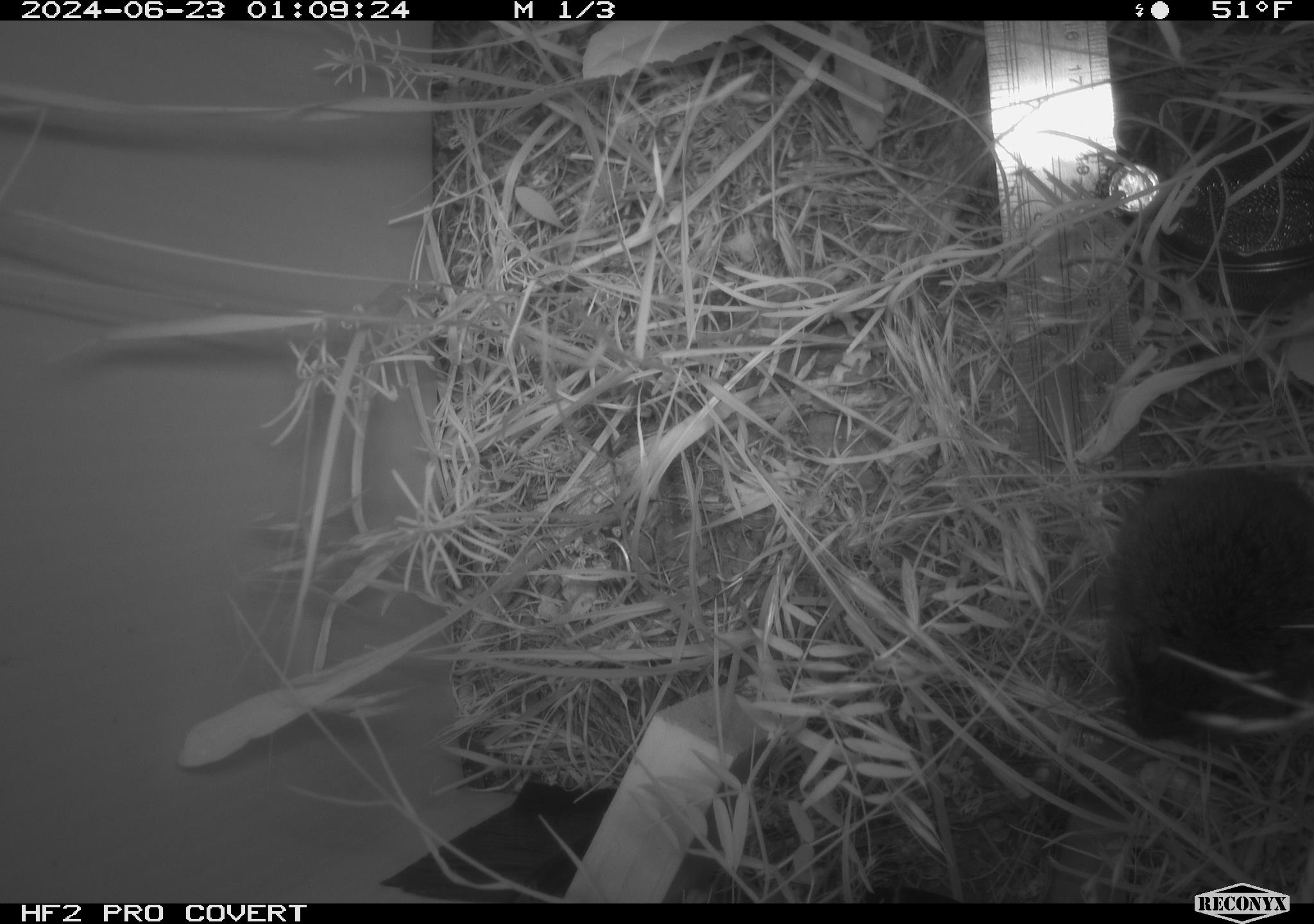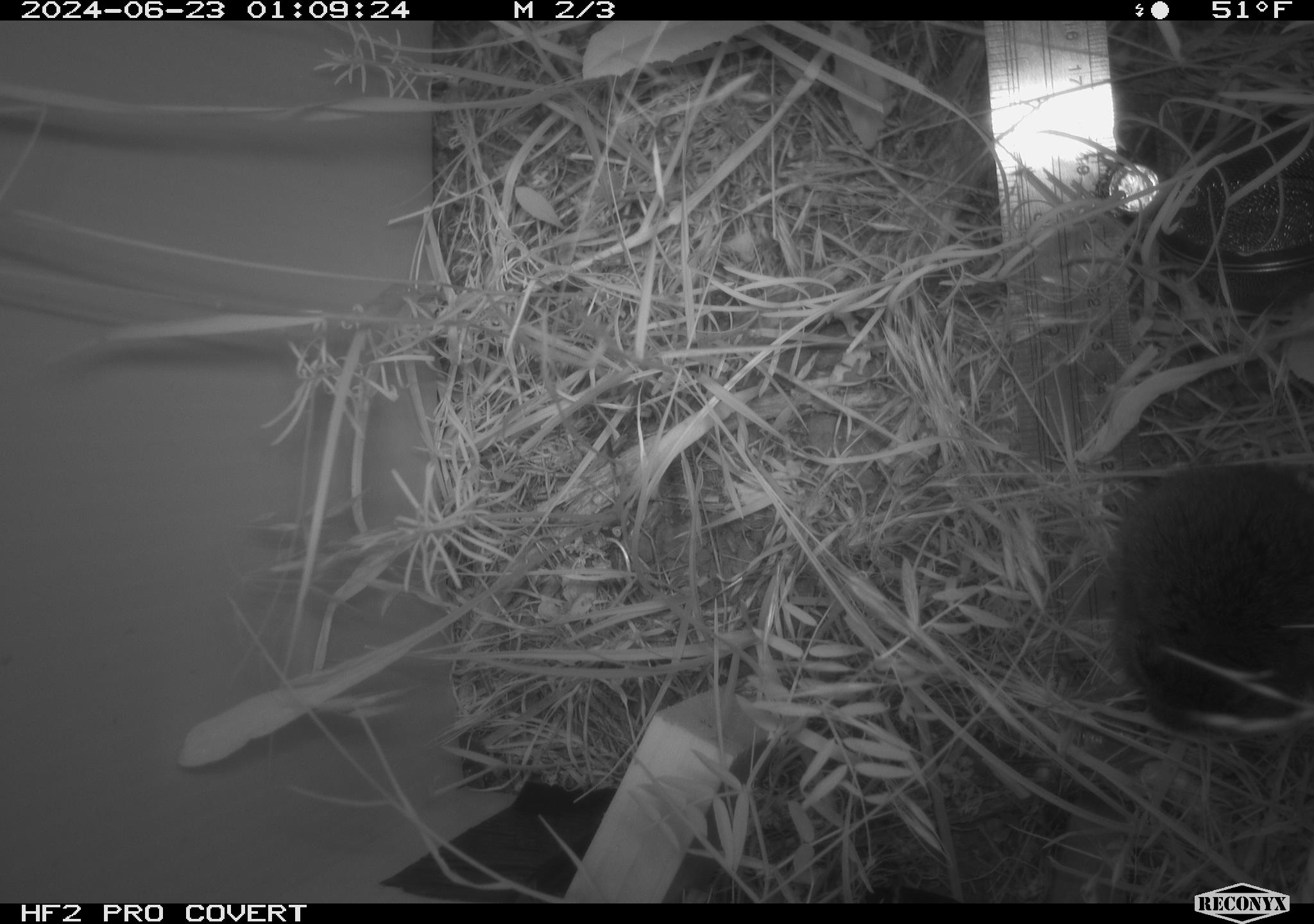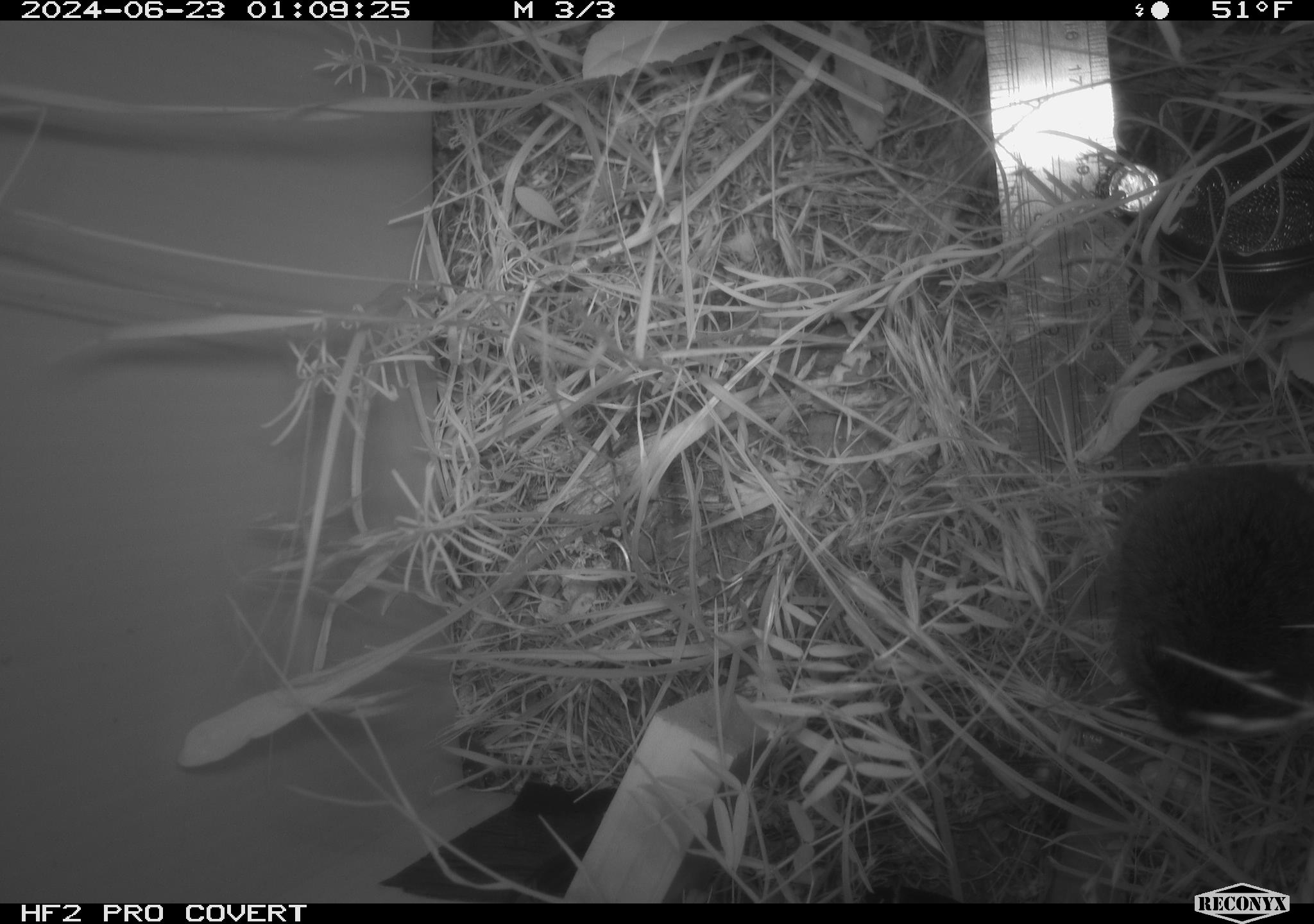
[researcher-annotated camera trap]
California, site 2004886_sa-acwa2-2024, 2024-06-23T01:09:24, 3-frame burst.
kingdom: Animalia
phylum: Chordata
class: Mammalia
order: Rodentia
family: Cricetidae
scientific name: Cricetidae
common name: hamsters, voles, lemmings, and allies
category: cricetidae family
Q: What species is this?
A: Cricetidae family (hamsters, voles, lemmings, and allies) (Cricetidae).